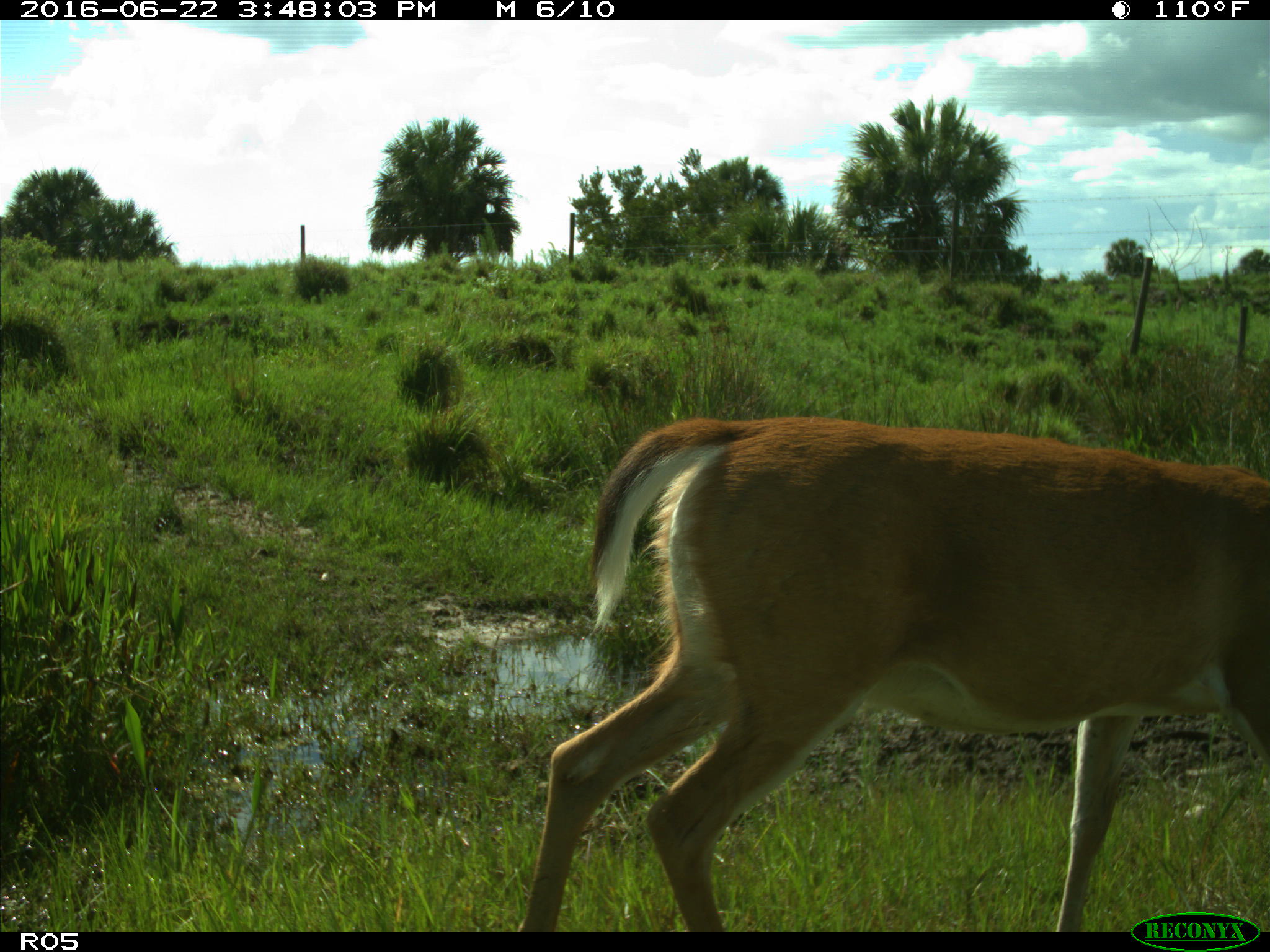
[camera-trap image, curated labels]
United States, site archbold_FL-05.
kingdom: Animalia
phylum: Chordata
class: Mammalia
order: Artiodactyla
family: Cervidae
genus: Odocoileus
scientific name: Odocoileus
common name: deer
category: unidentified deer